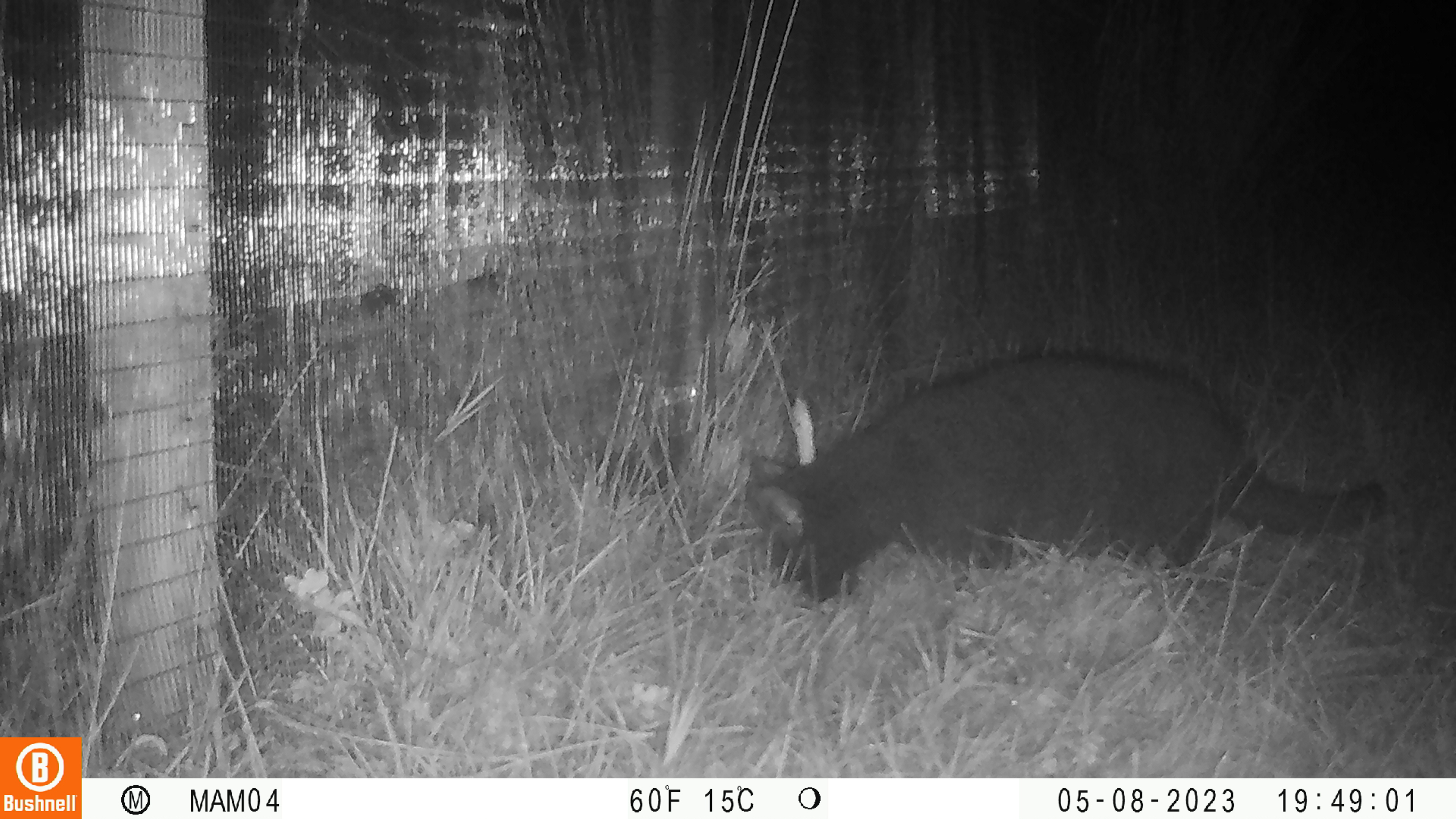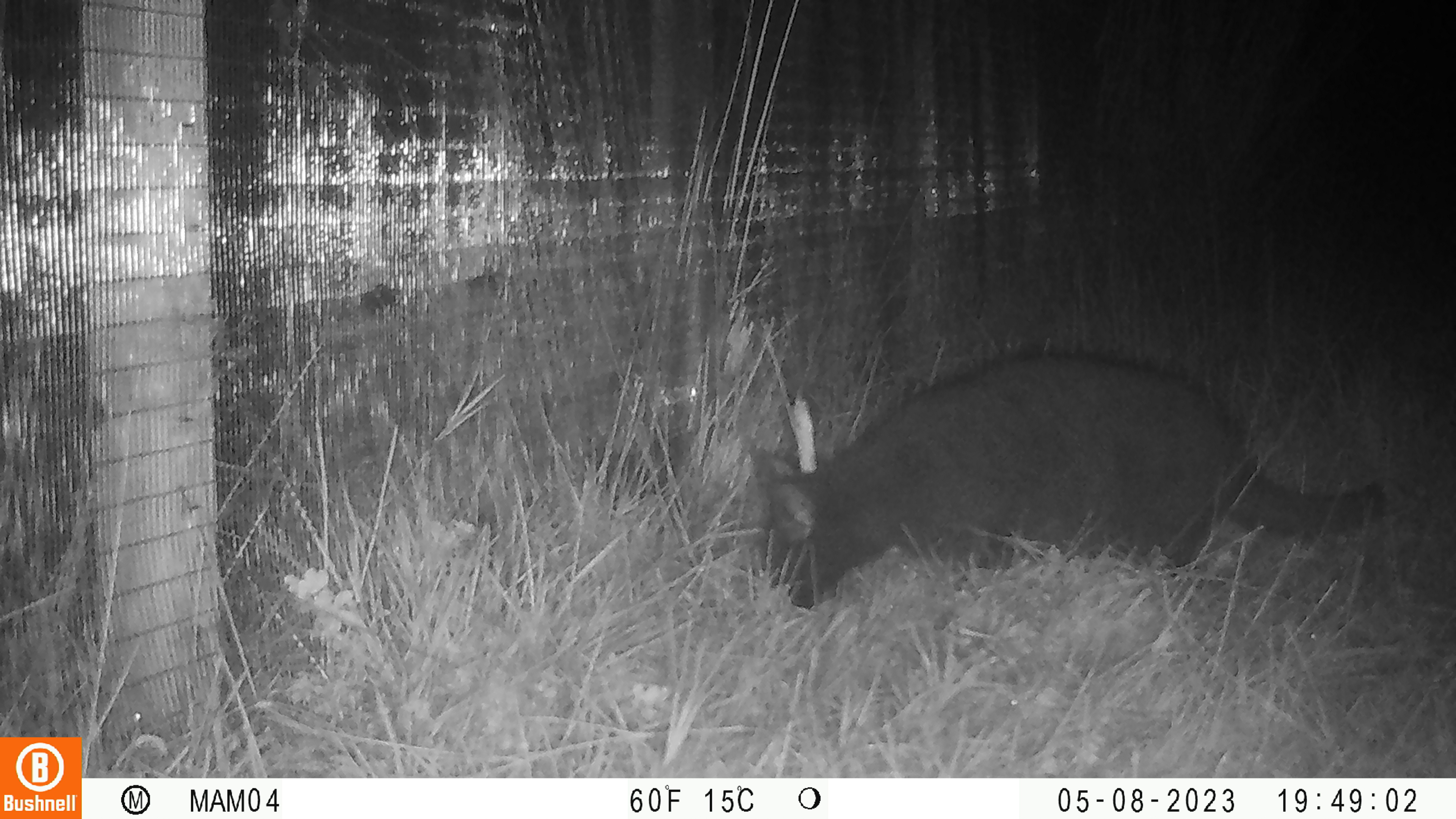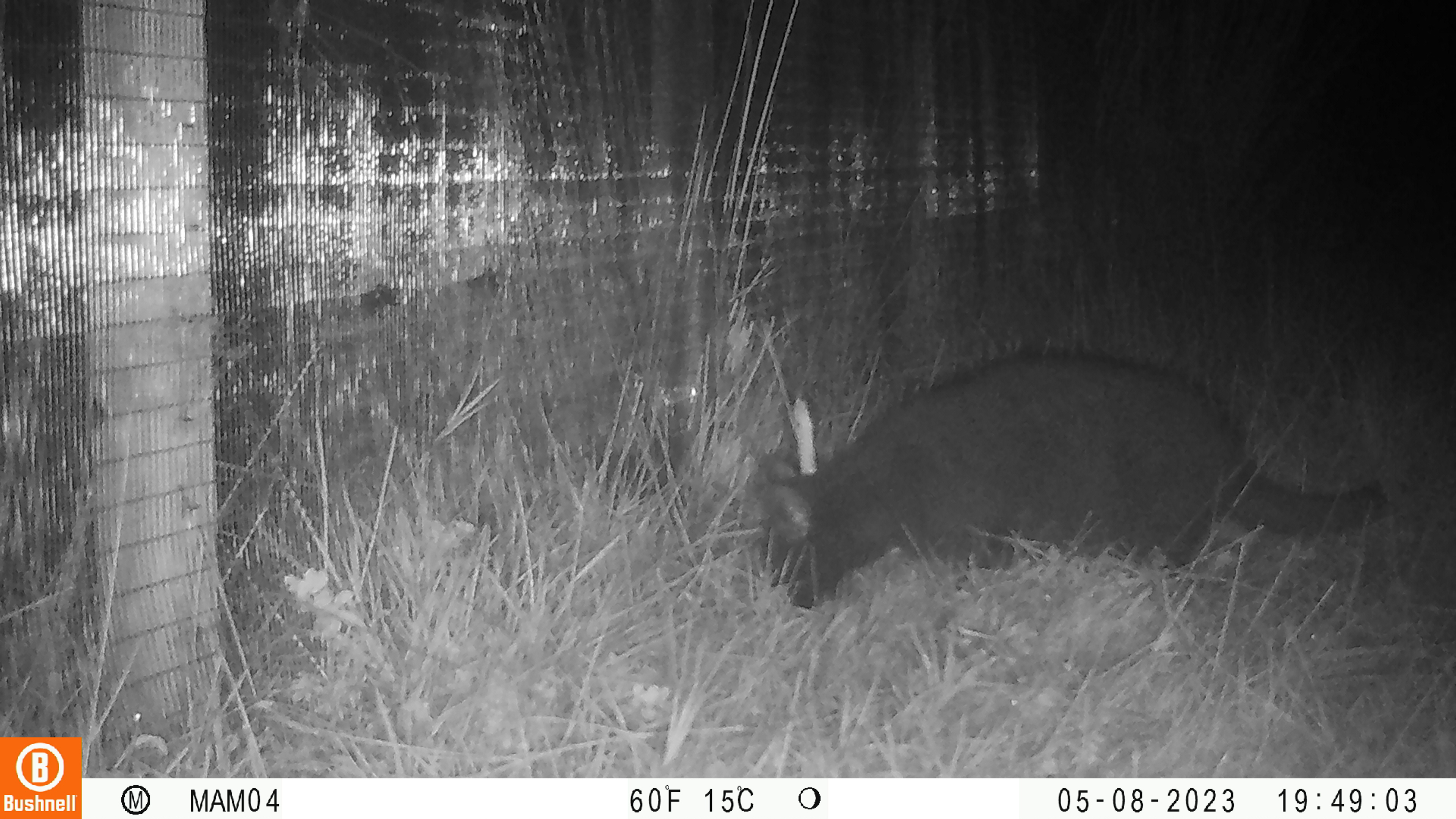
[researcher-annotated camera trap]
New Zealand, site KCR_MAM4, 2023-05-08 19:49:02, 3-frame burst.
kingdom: Animalia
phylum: Chordata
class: Mammalia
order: Carnivora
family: Felidae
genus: Felis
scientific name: Felis catus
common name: domestic cat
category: cat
Cat (domestic cat) (Felis catus).